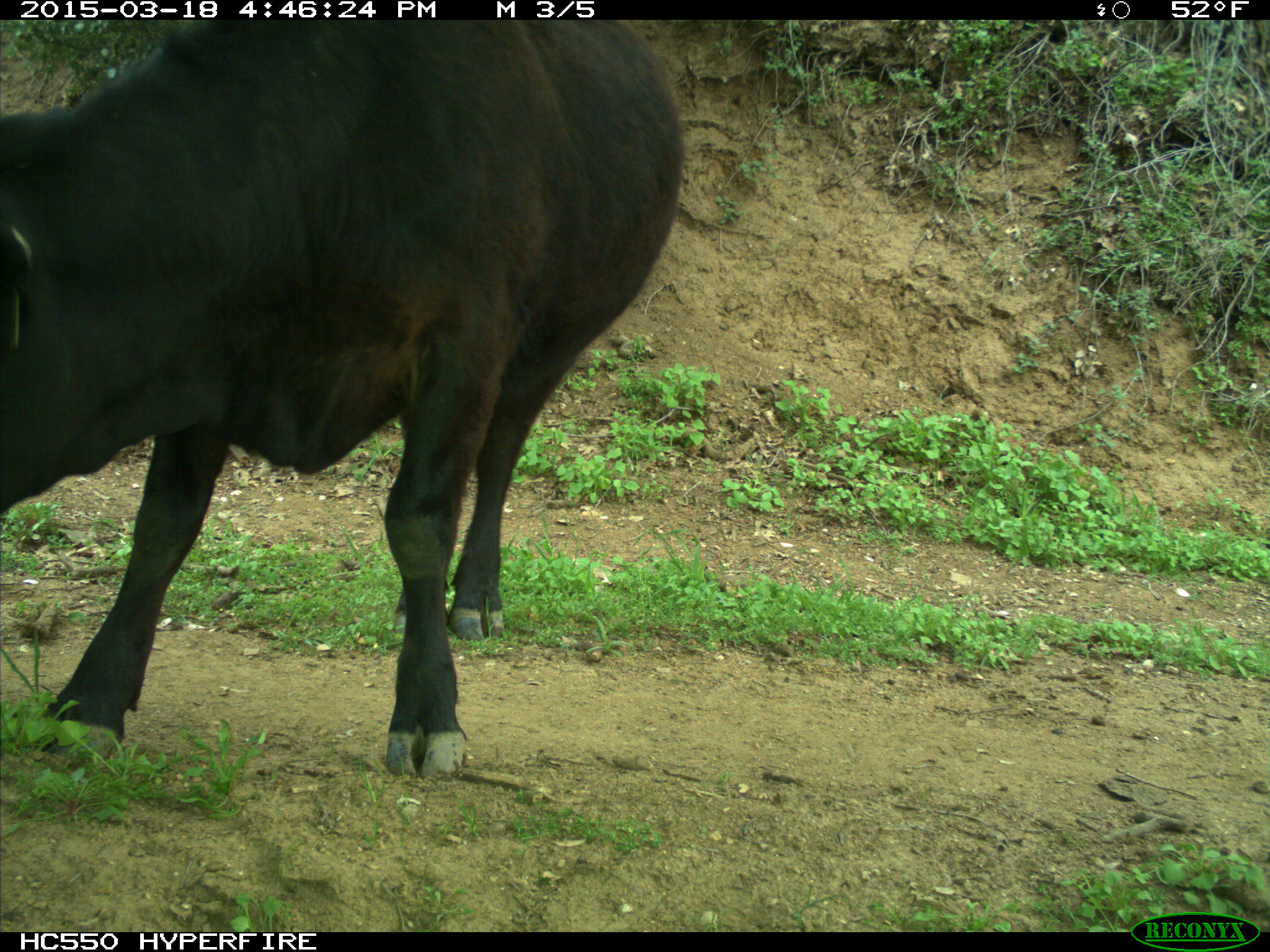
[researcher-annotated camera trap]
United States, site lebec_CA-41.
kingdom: Animalia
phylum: Chordata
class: Mammalia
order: Artiodactyla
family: Bovidae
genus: Bos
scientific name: Bos taurus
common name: domestic cow